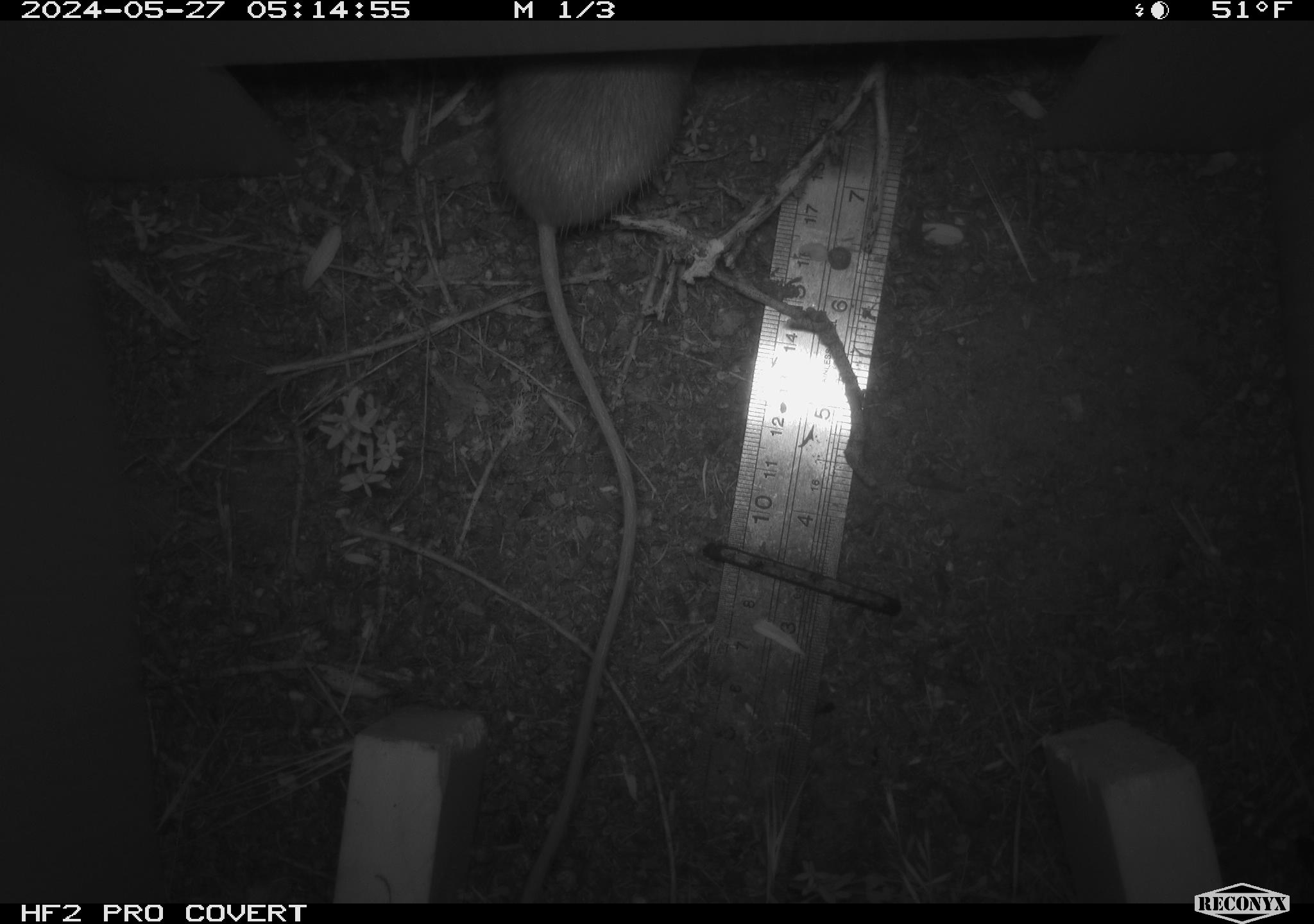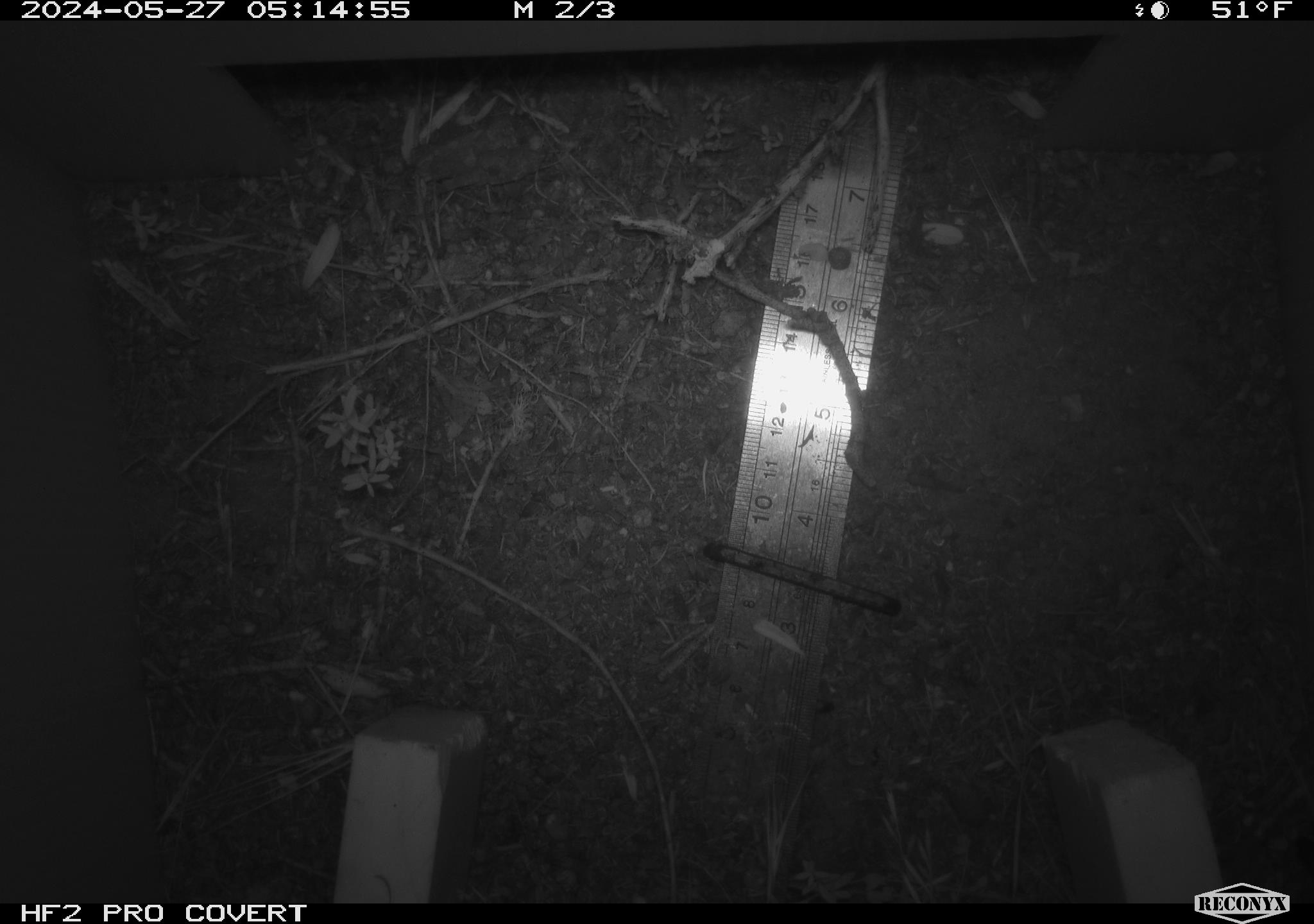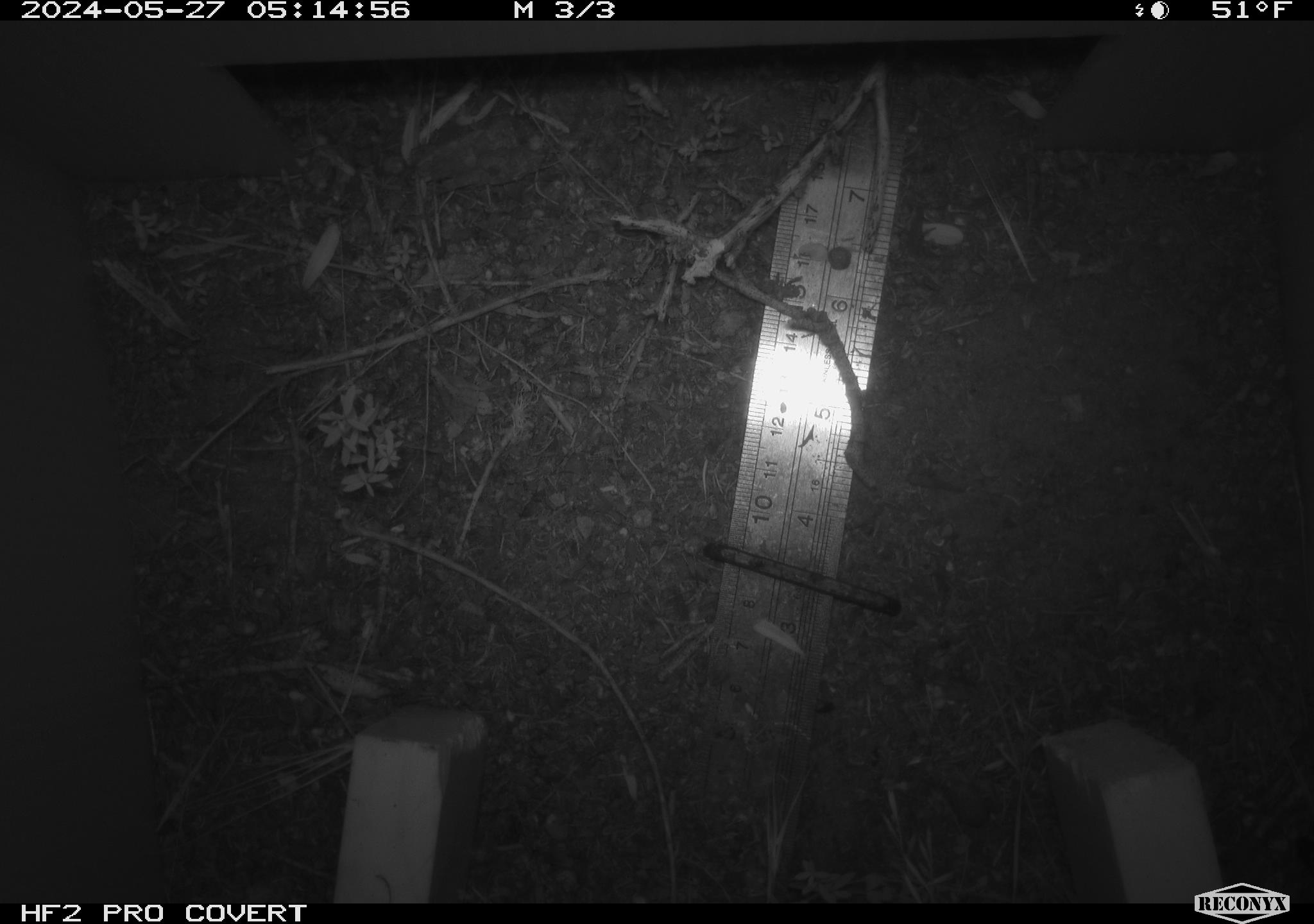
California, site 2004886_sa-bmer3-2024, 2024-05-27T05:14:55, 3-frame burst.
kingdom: Animalia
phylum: Chordata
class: Mammalia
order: Rodentia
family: Heteromyidae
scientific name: Heteromyidae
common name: kangaroo rats and pocket mice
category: heteromyidae family